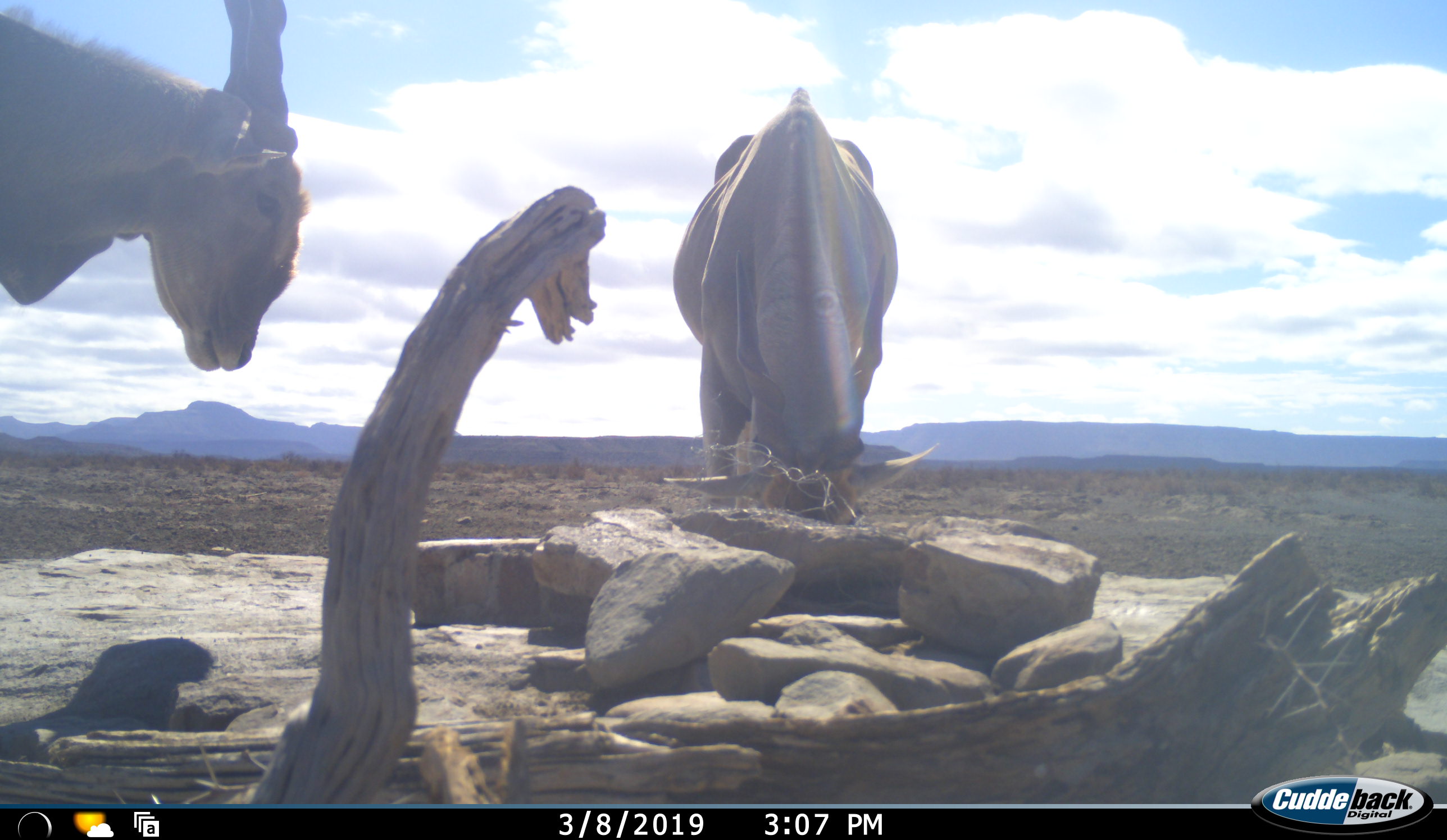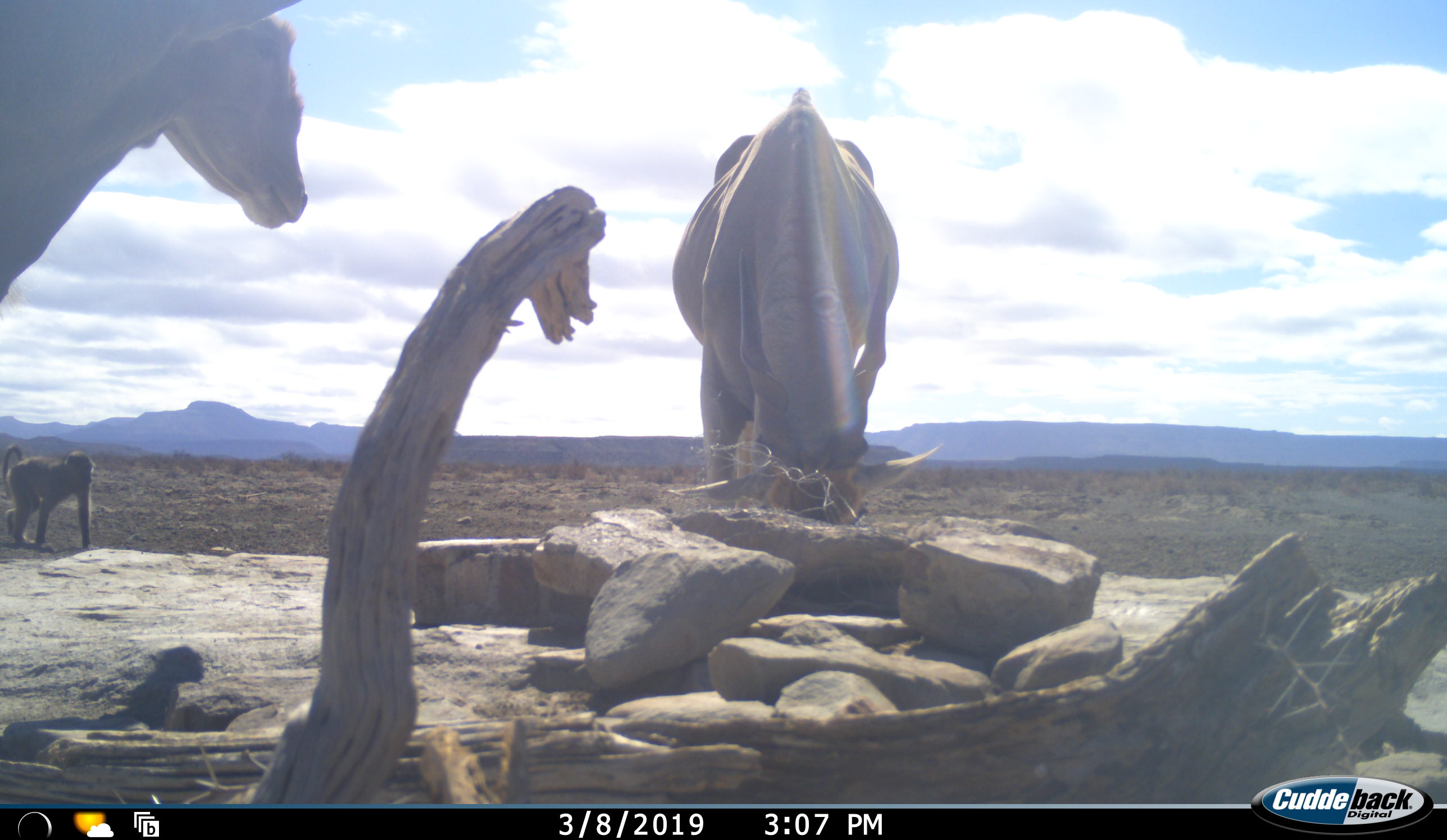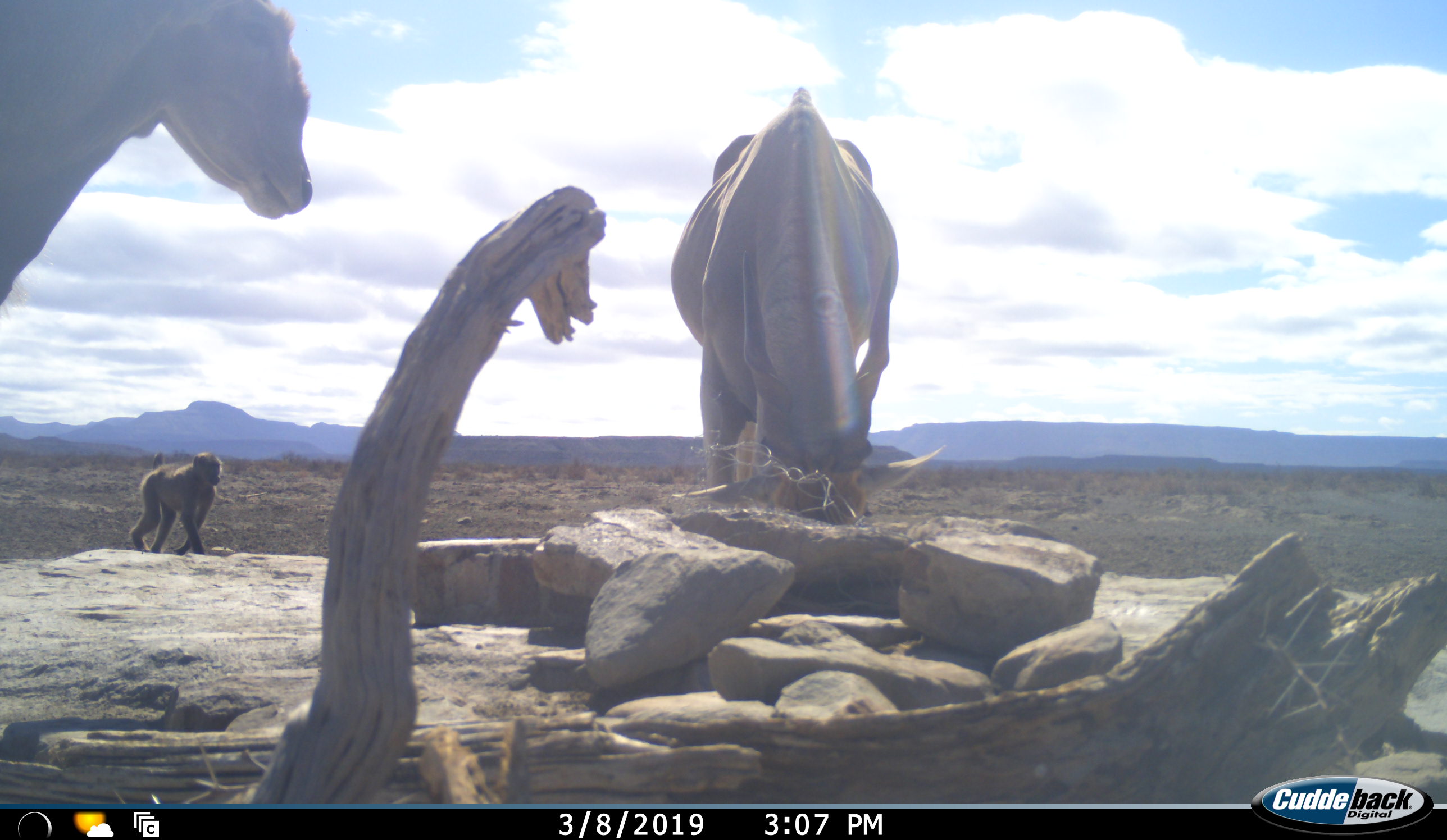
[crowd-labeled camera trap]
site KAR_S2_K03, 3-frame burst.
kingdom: Animalia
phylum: Chordata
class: Mammalia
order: Primates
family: Cercopithecidae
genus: Papio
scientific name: Papio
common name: baboon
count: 1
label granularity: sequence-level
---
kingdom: Animalia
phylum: Chordata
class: Mammalia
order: Artiodactyla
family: Bovidae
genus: Tragelaphus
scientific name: Tragelaphus oryx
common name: eland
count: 2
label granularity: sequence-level